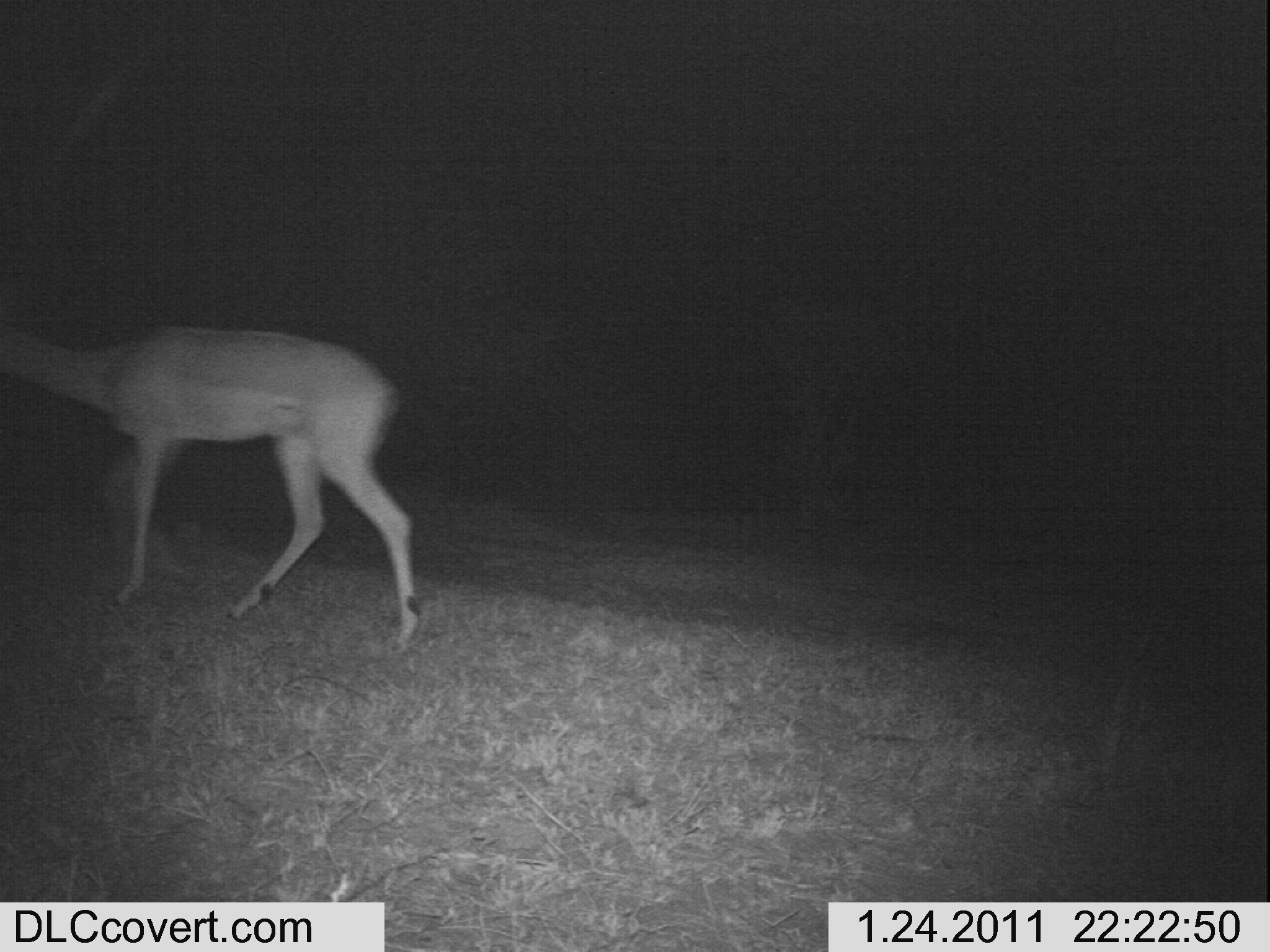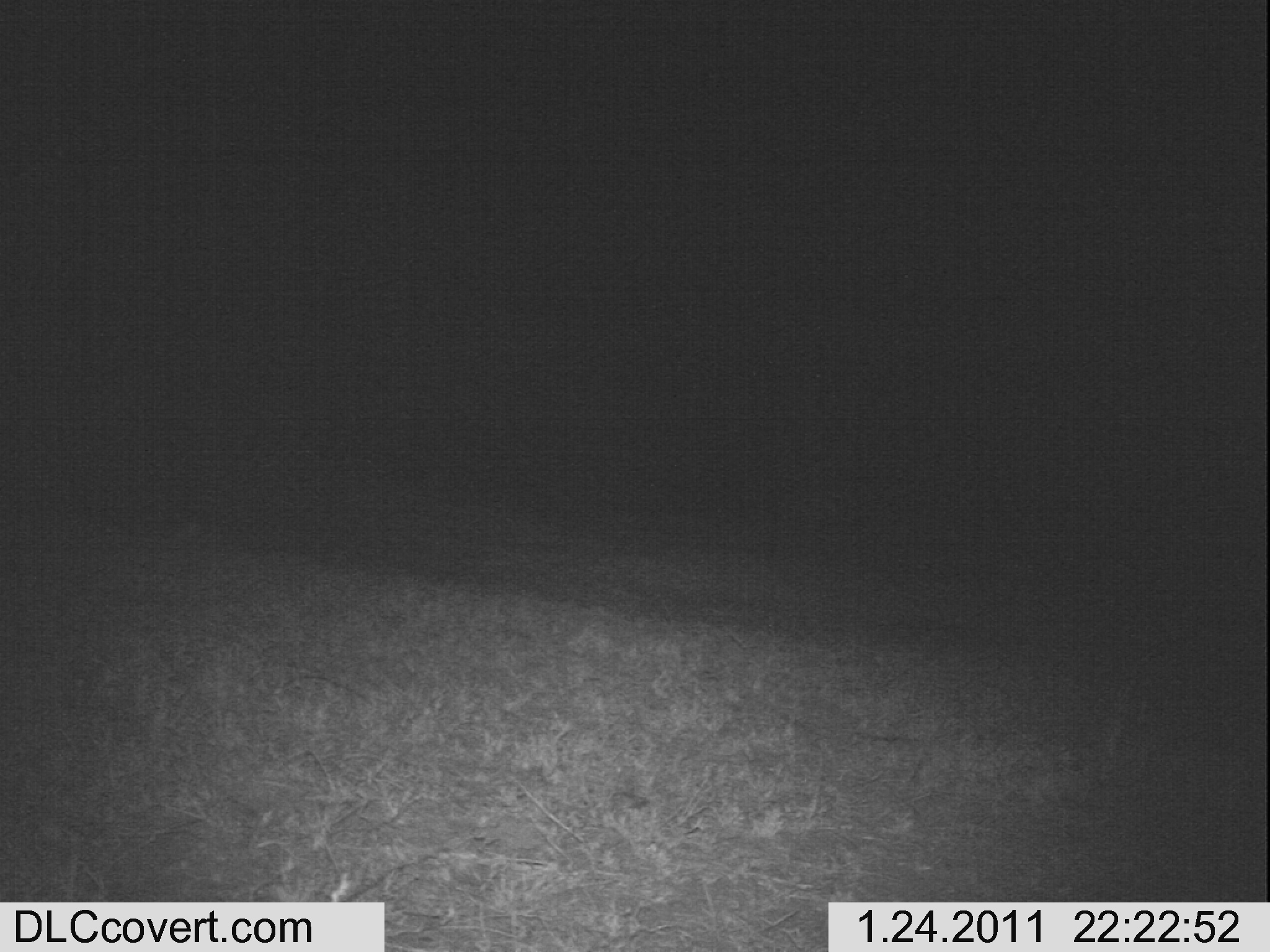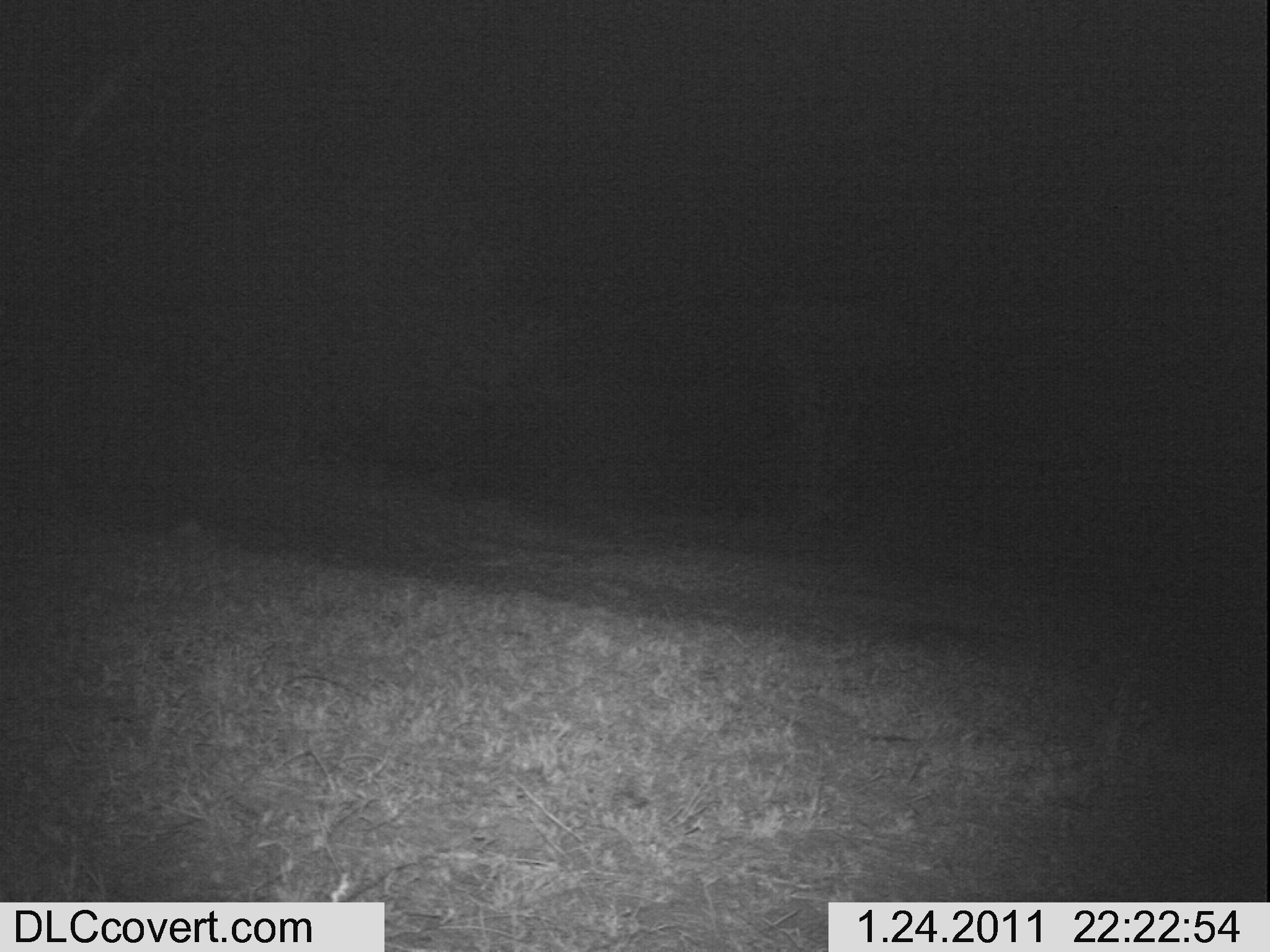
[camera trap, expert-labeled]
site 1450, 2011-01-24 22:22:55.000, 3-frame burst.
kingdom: Animalia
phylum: Chordata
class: Mammalia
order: Artiodactyla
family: Bovidae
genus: Aepyceros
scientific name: Aepyceros melampus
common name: impala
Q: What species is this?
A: Aepyceros melampus (impala).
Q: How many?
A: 1.